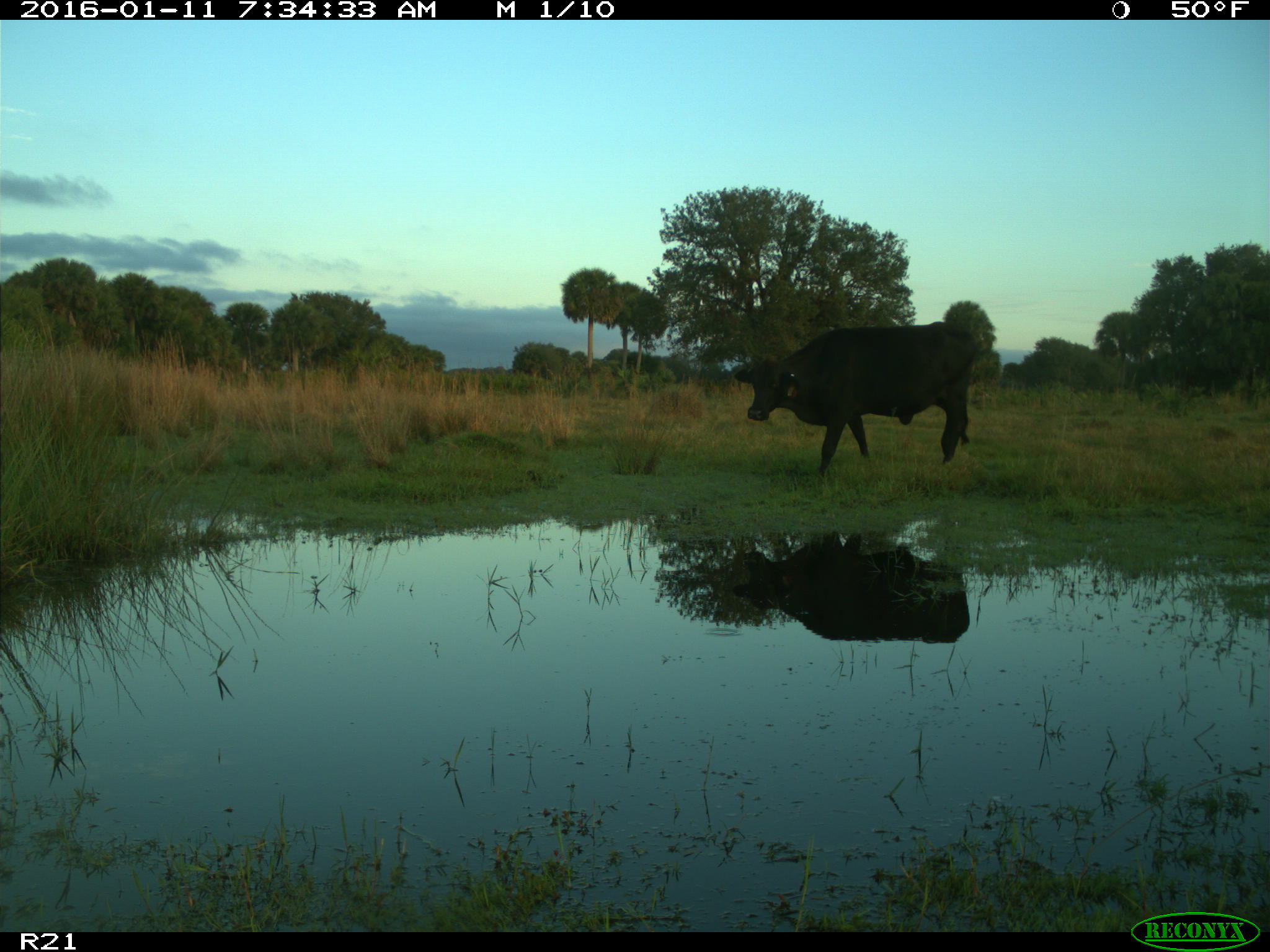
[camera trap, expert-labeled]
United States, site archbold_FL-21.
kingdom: Animalia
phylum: Chordata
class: Mammalia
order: Artiodactyla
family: Bovidae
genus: Bos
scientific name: Bos taurus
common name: domestic cow